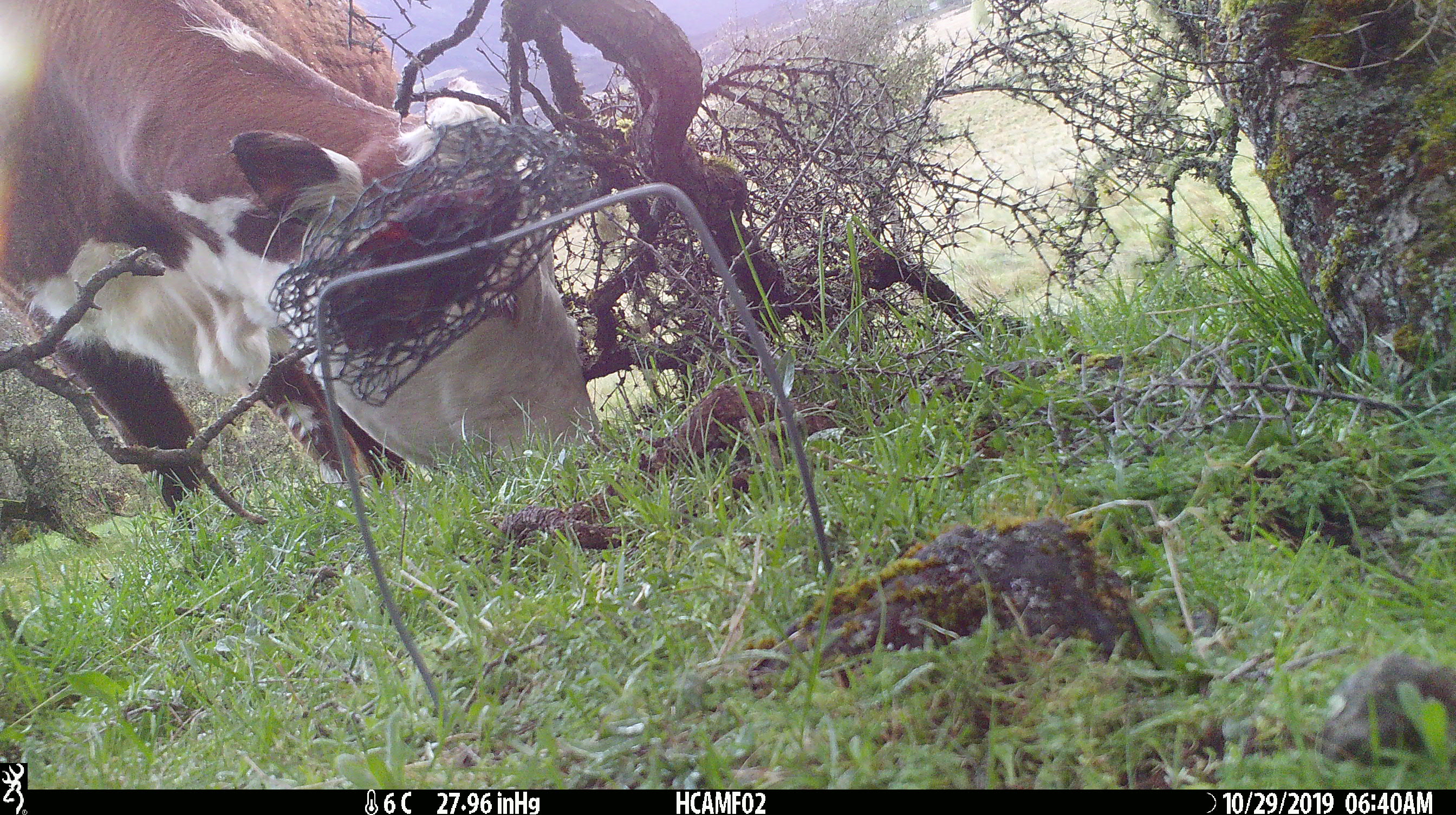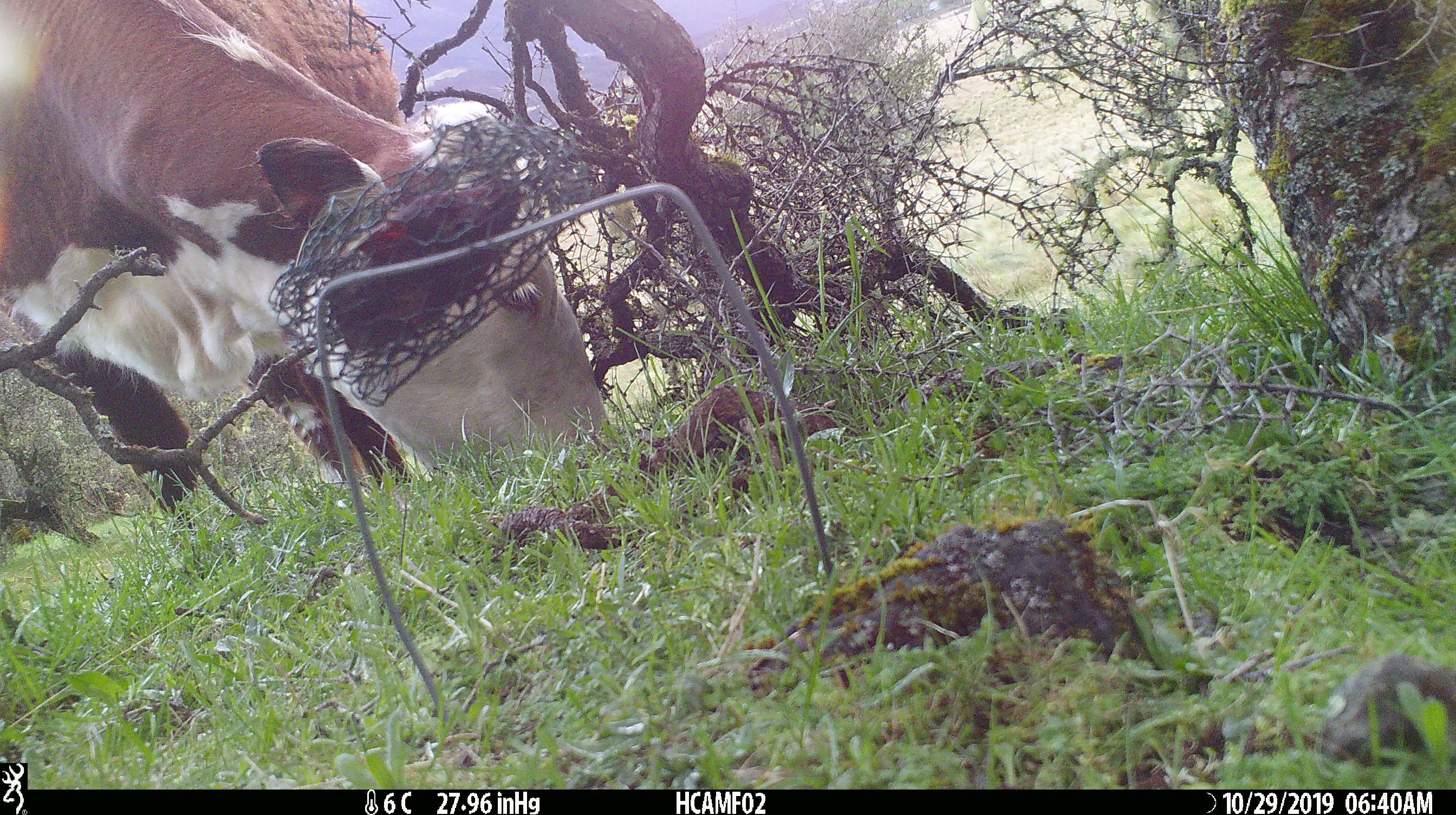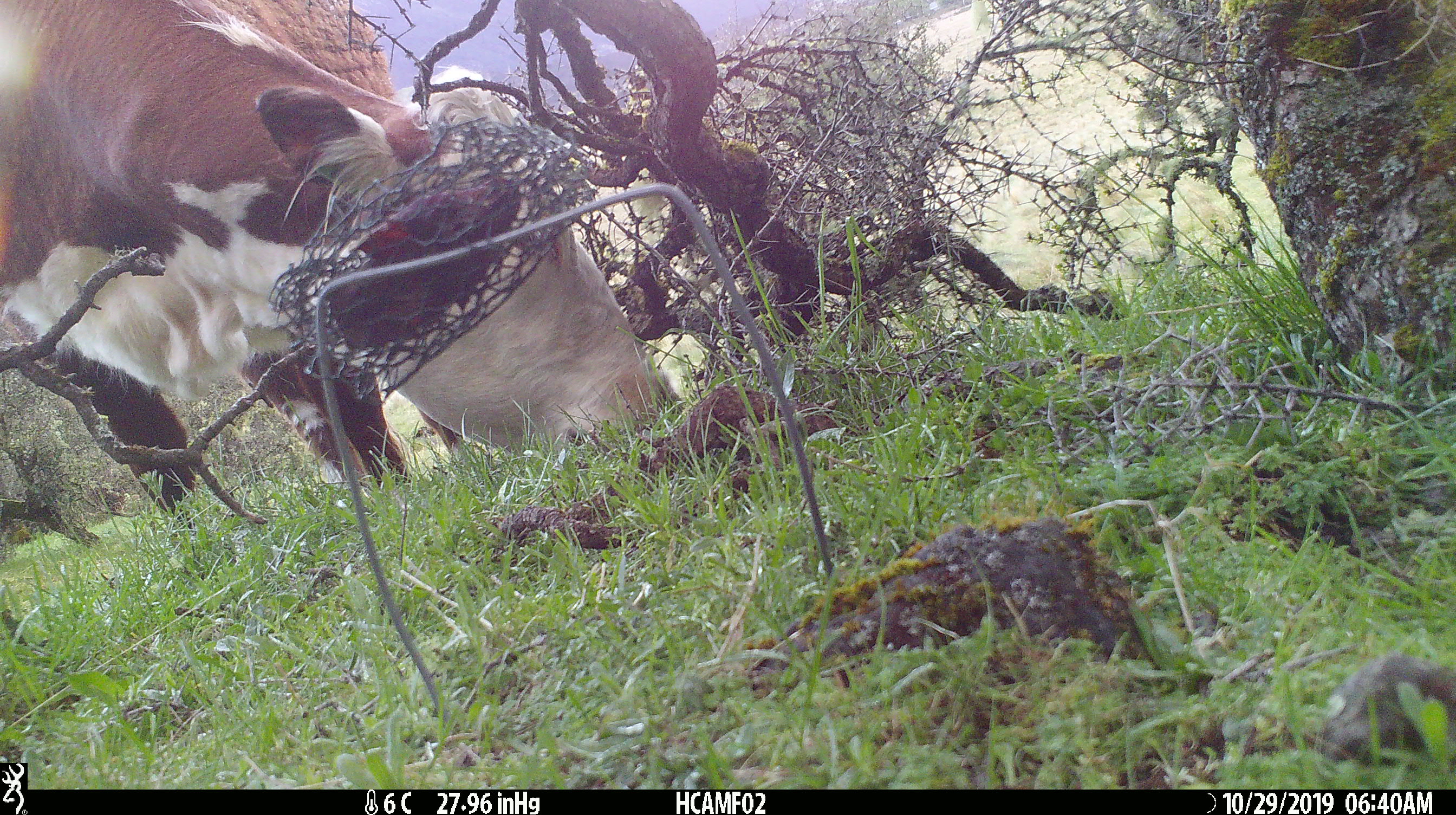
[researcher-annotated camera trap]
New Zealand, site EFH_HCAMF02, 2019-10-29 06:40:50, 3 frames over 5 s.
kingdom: Animalia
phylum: Chordata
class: Mammalia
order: Artiodactyla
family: Bovidae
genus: Bos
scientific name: Bos taurus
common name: domestic cow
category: cow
Cow (domestic cow) (Bos taurus).